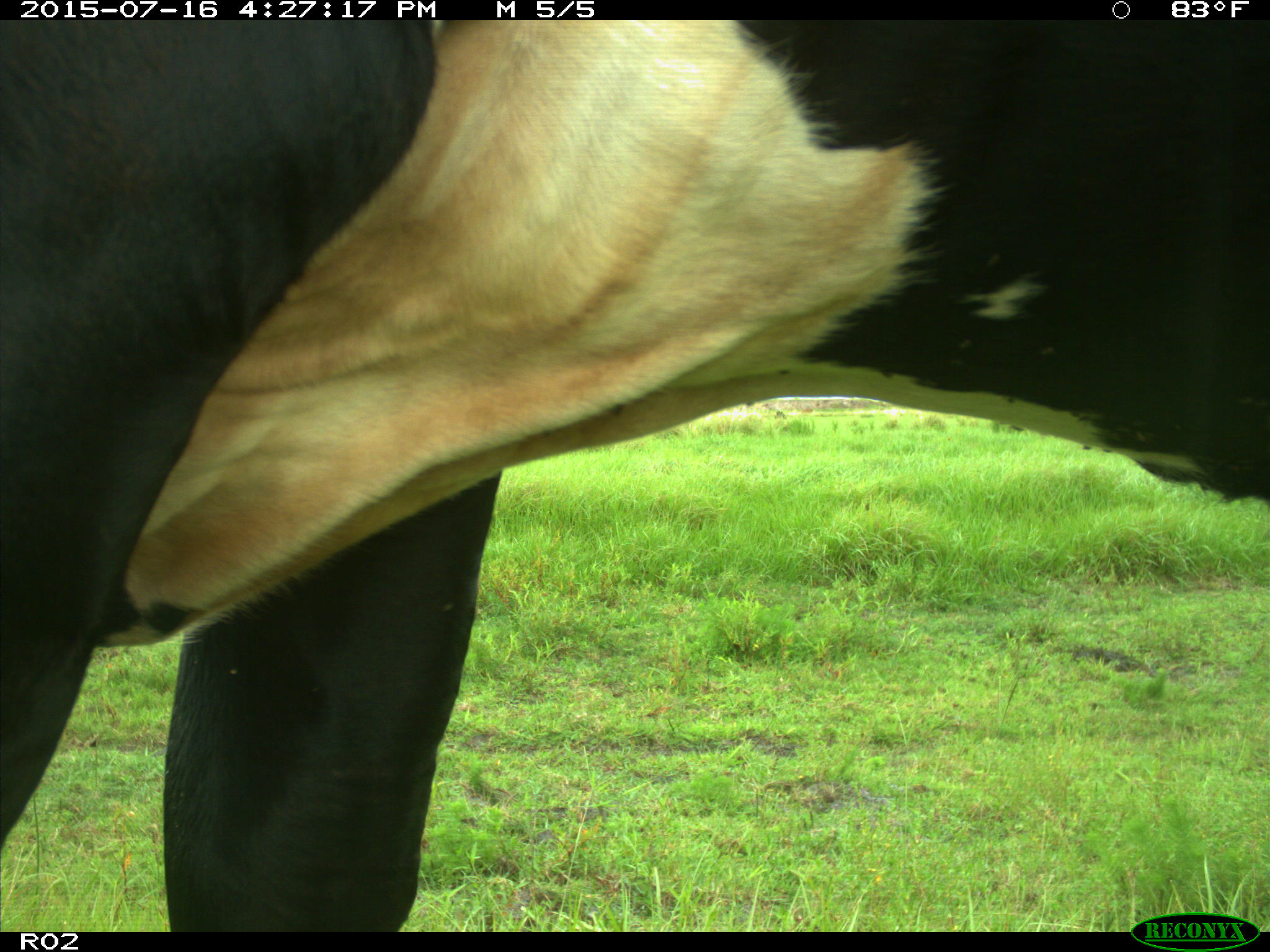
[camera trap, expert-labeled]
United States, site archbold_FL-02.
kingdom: Animalia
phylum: Chordata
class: Mammalia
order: Artiodactyla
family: Bovidae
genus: Bos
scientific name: Bos taurus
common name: domestic cow